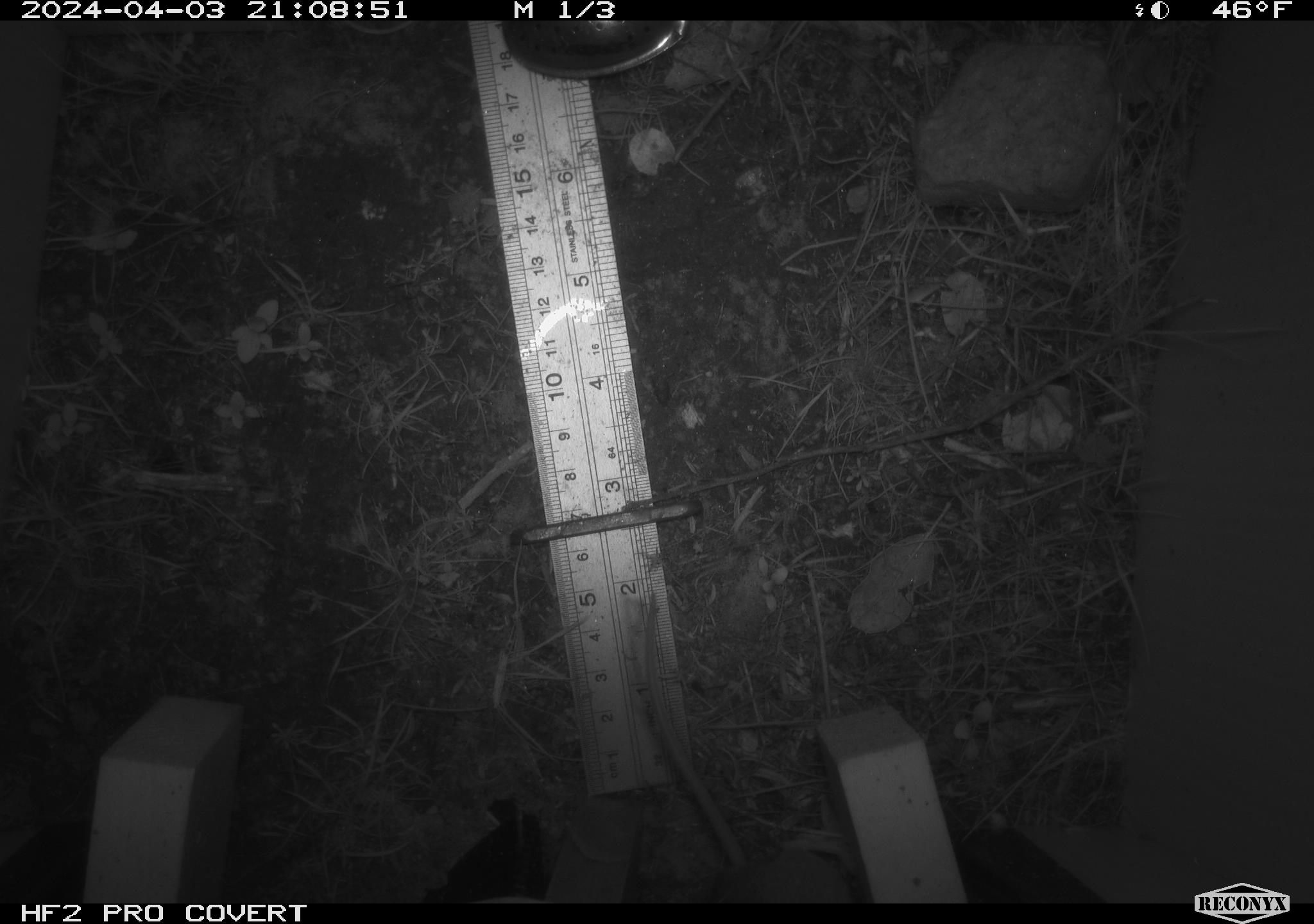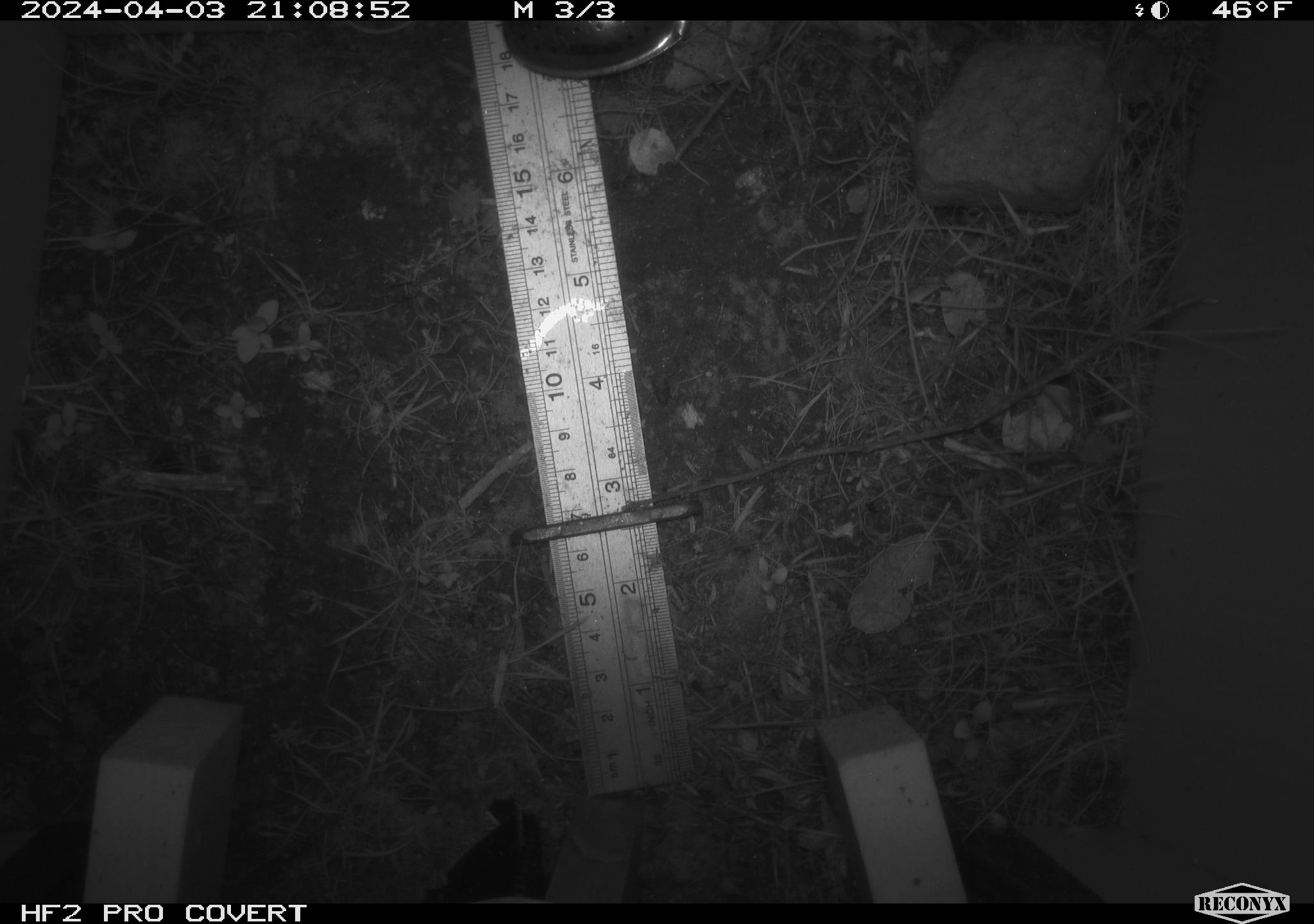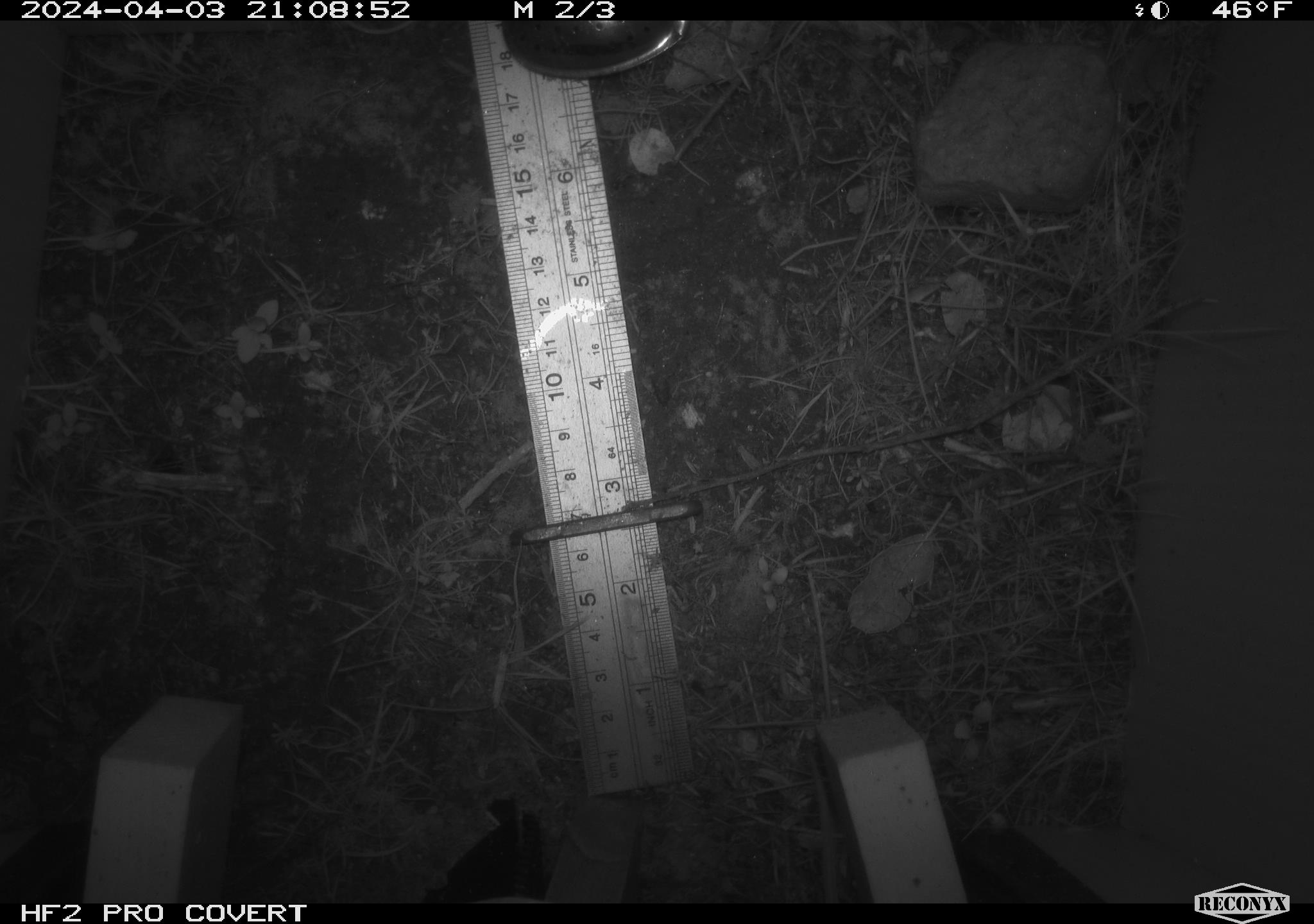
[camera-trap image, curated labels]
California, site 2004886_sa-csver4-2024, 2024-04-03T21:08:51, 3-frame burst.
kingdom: Animalia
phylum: Chordata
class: Mammalia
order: Rodentia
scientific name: Rodentia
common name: mouse species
Mouse species (Rodentia).